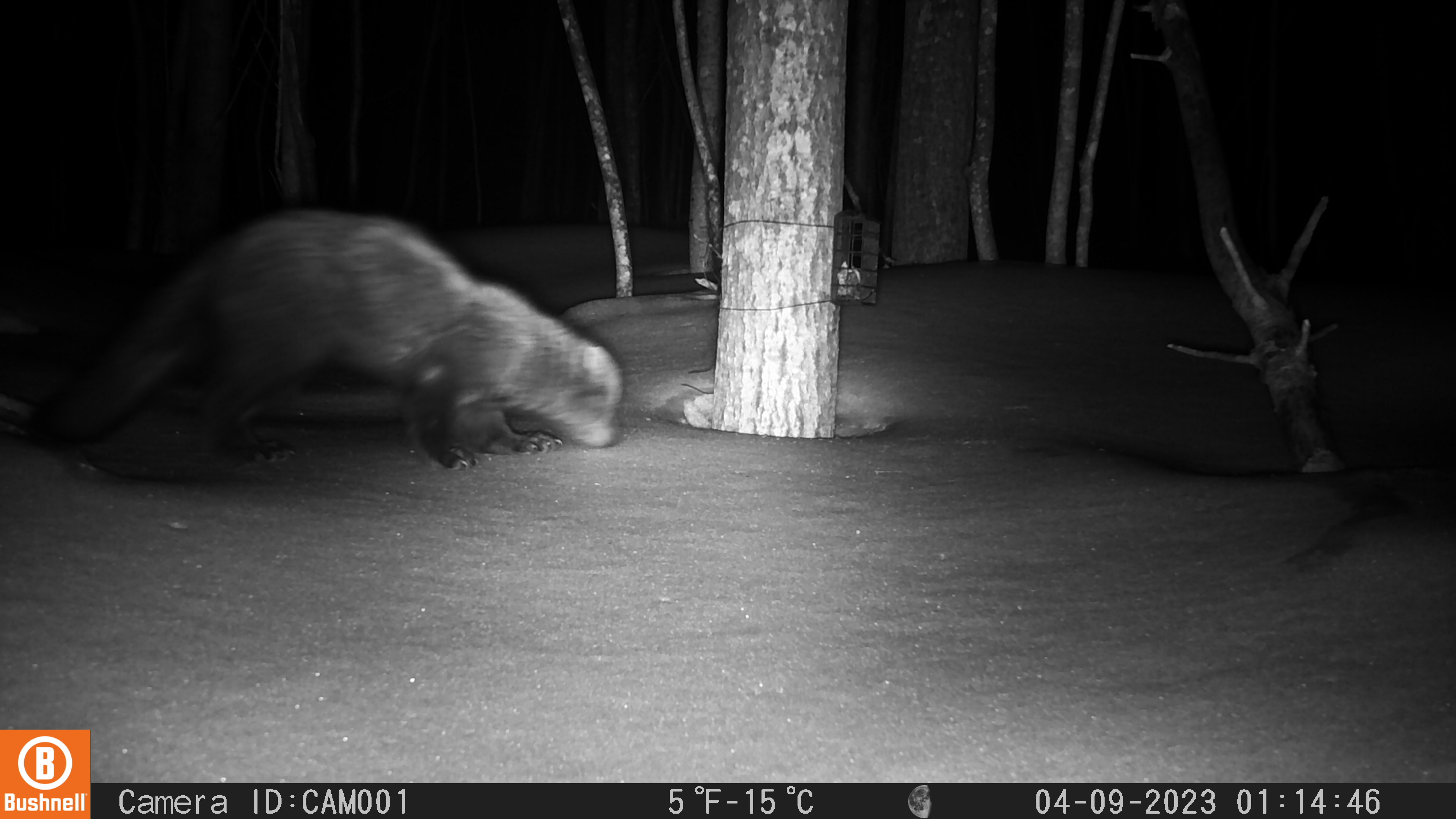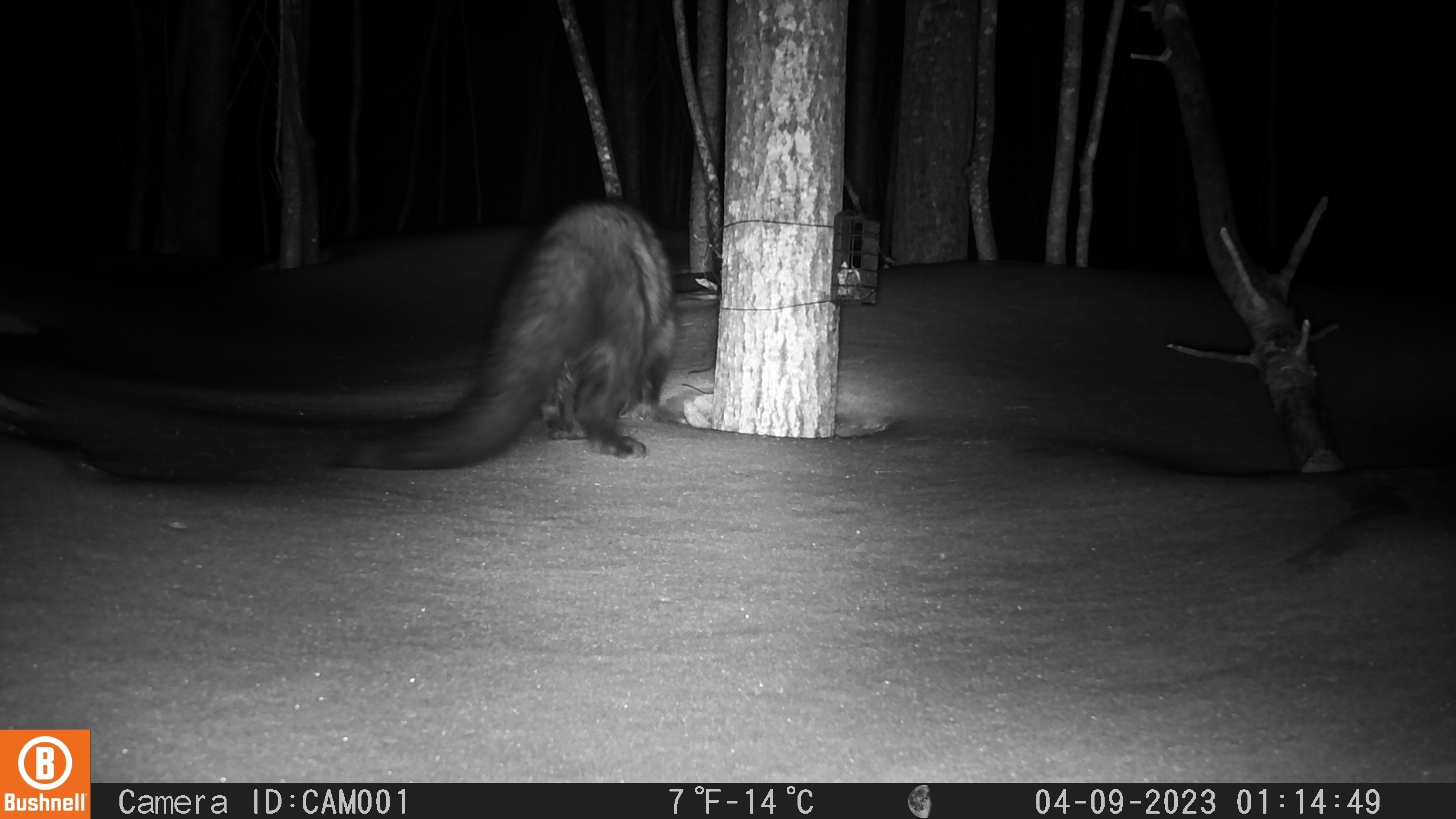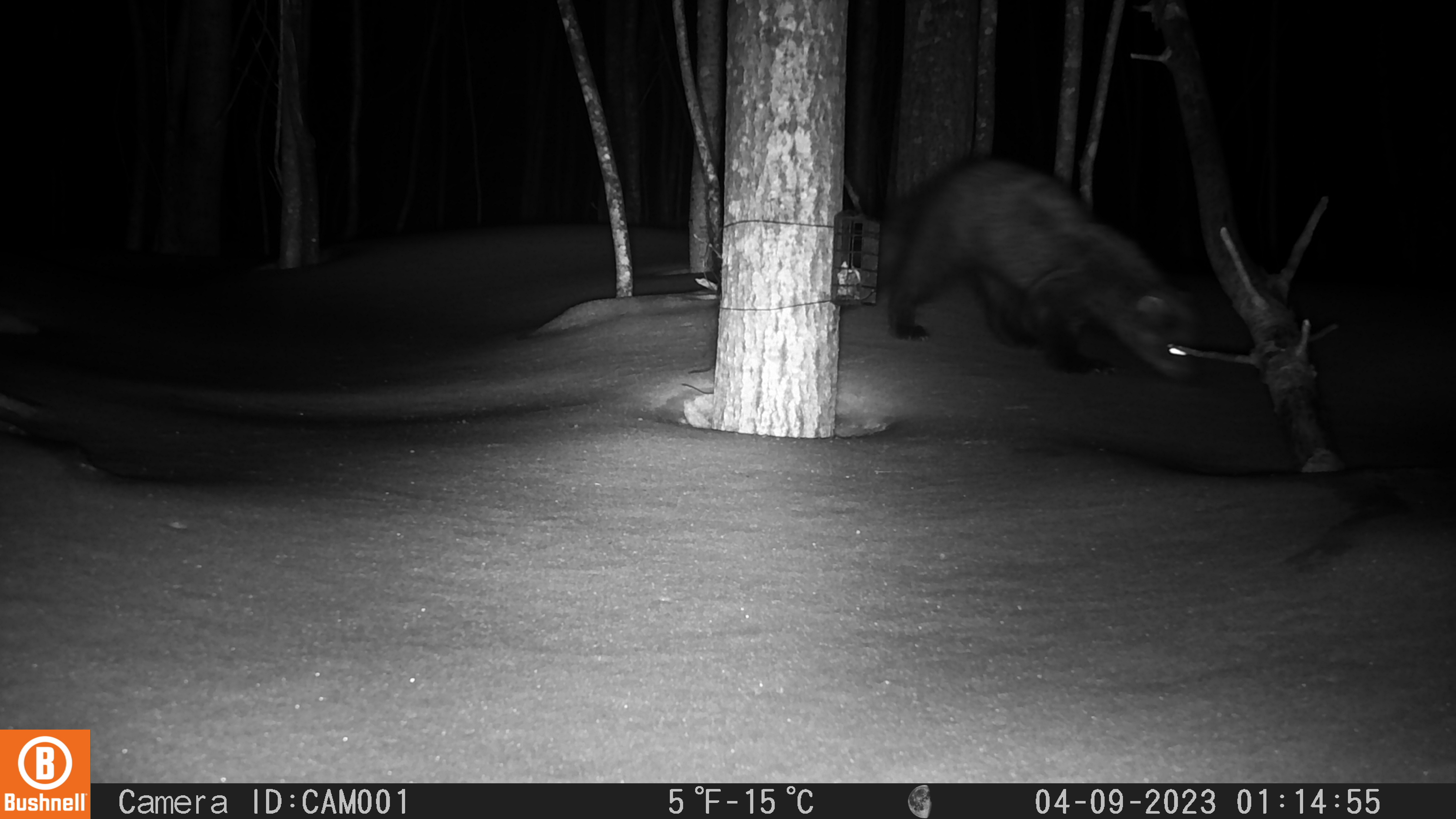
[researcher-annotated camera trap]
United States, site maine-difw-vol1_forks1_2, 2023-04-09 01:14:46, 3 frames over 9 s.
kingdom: Animalia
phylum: Chordata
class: Mammalia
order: Carnivora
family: Mustelidae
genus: Pekania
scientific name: Pekania pennanti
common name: fisher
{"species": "fisher (Pekania pennanti)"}